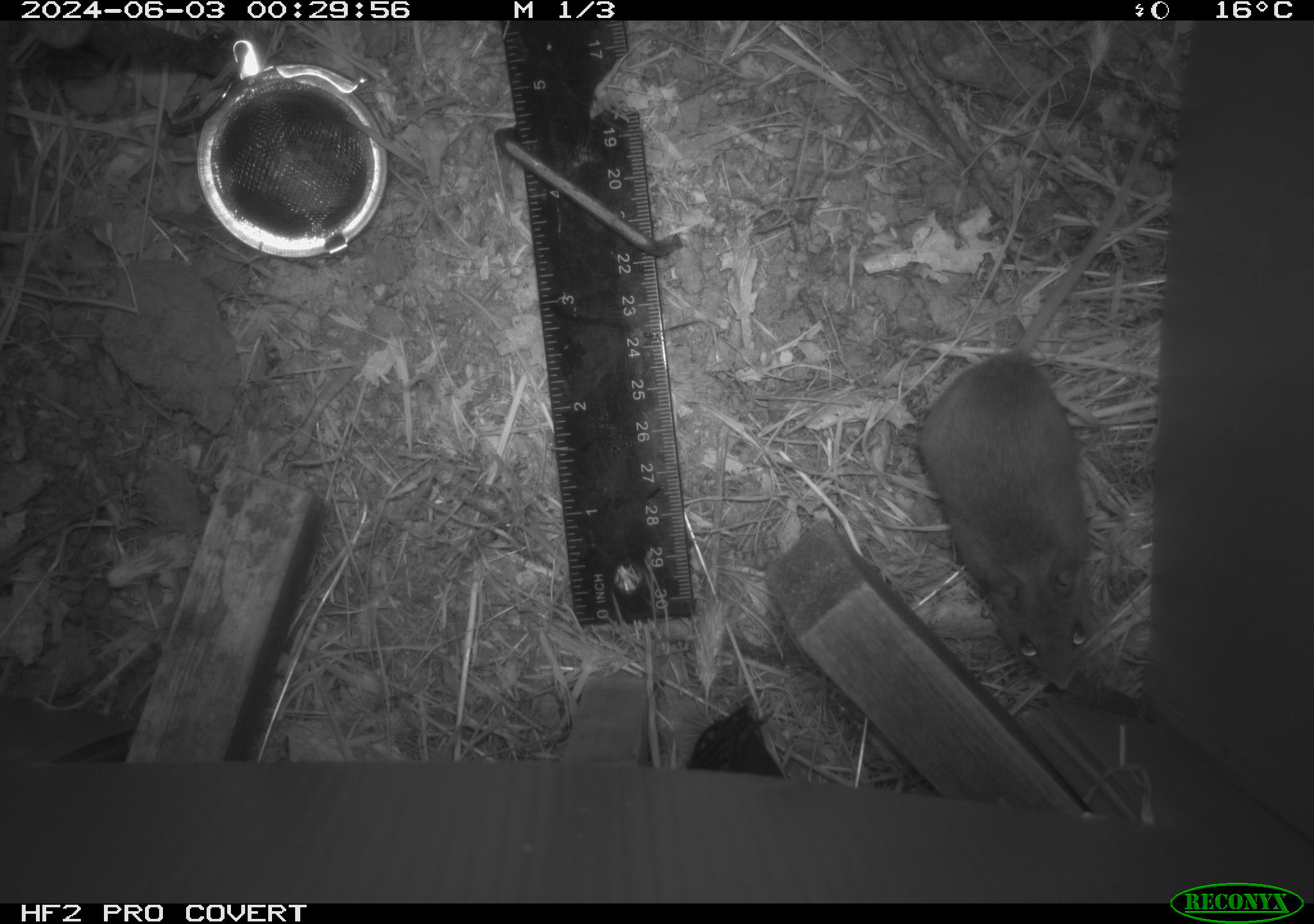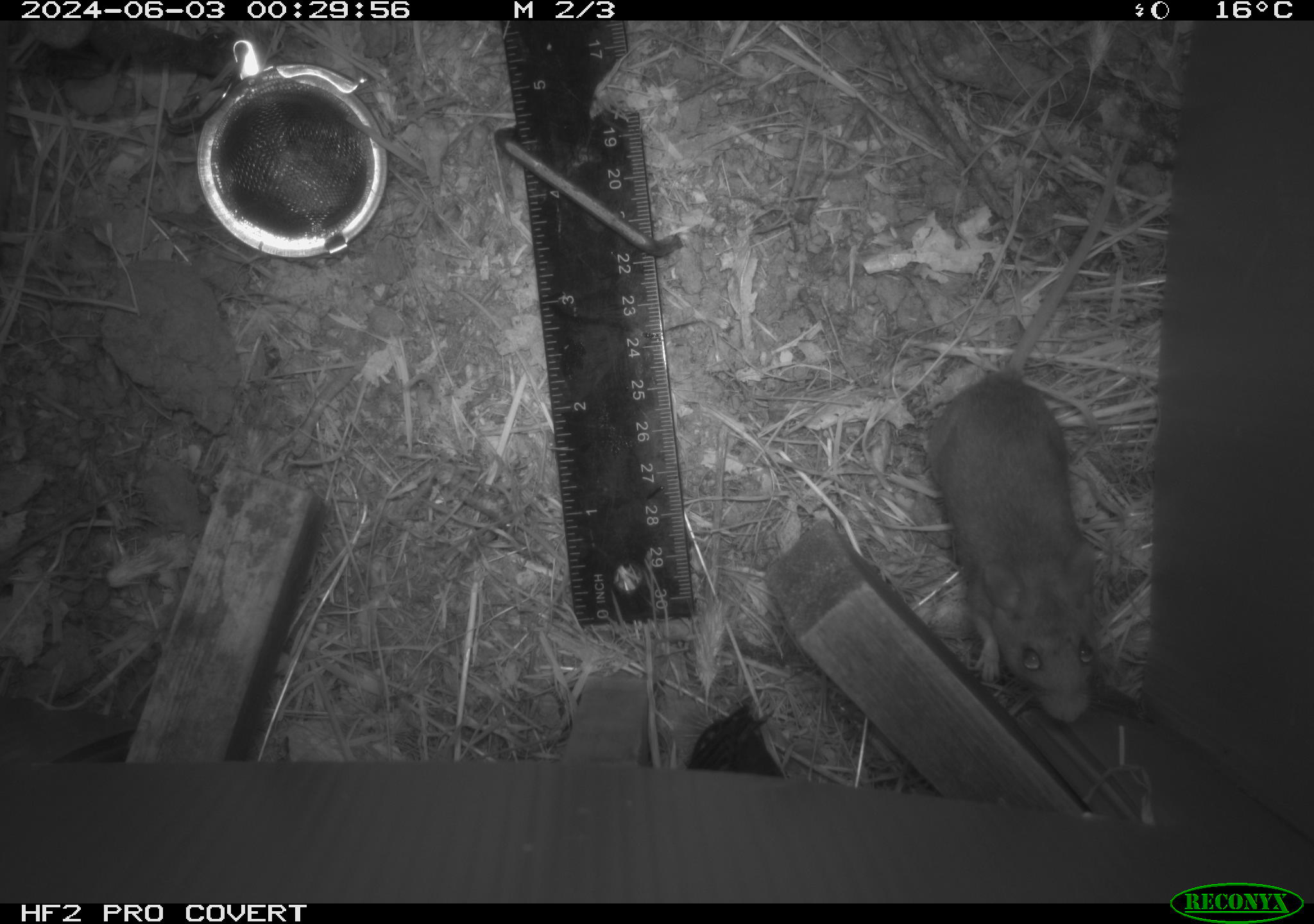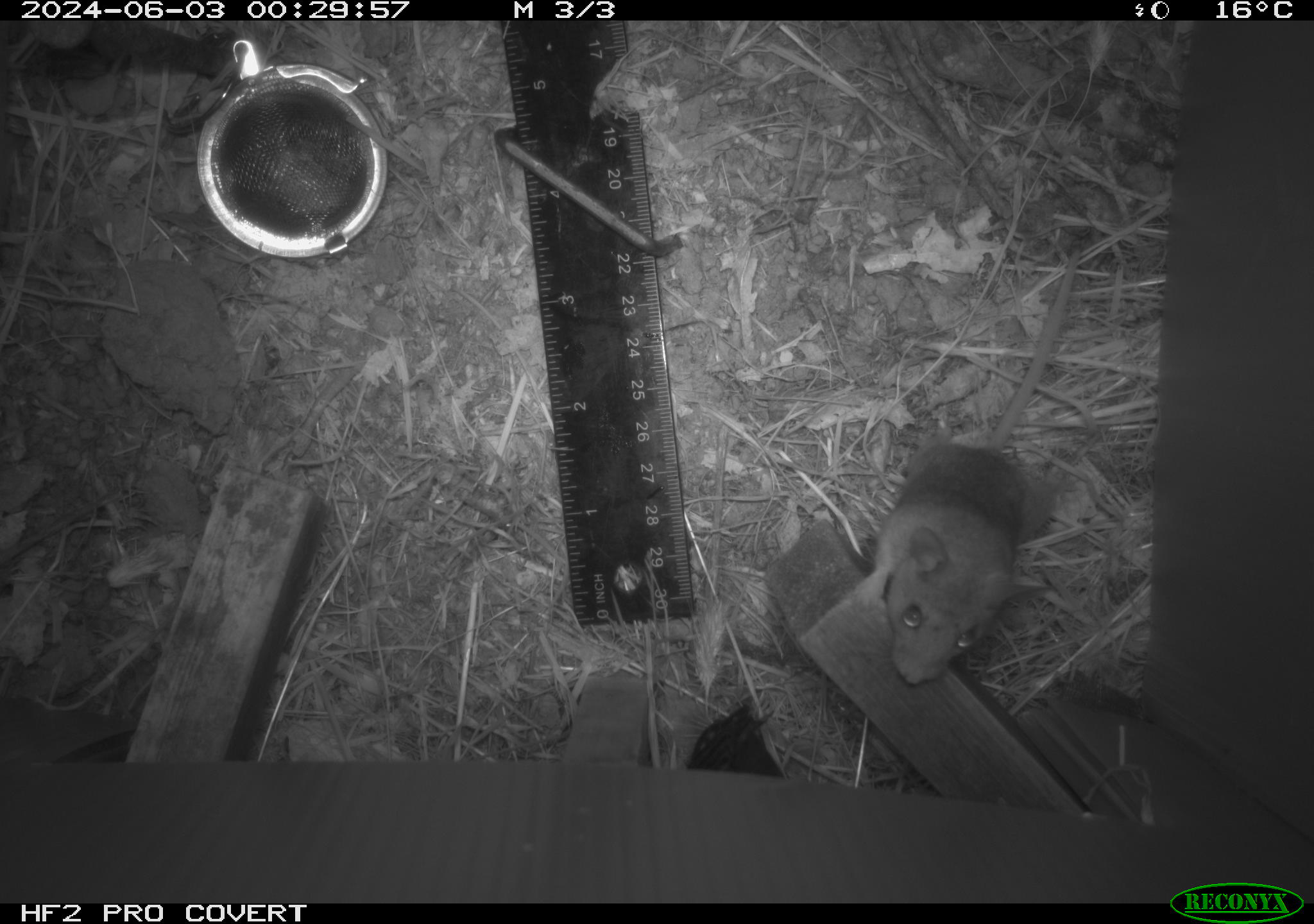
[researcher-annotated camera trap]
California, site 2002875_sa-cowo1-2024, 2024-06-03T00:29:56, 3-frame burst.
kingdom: Animalia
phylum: Chordata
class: Mammalia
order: Rodentia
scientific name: Rodentia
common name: mouse species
Mouse species (Rodentia).